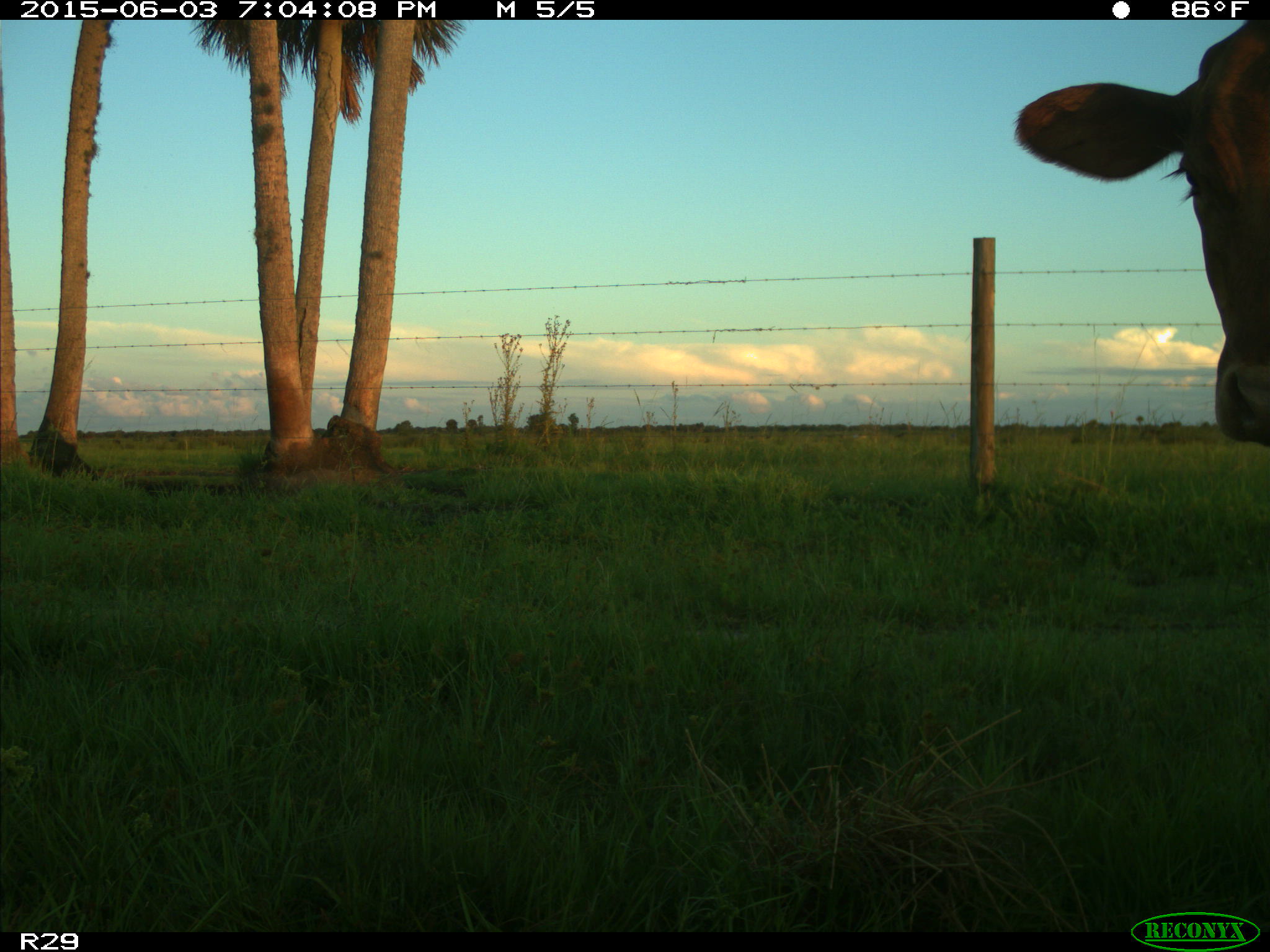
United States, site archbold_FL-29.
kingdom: Animalia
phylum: Chordata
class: Mammalia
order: Artiodactyla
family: Bovidae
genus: Bos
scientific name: Bos taurus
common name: domestic cow